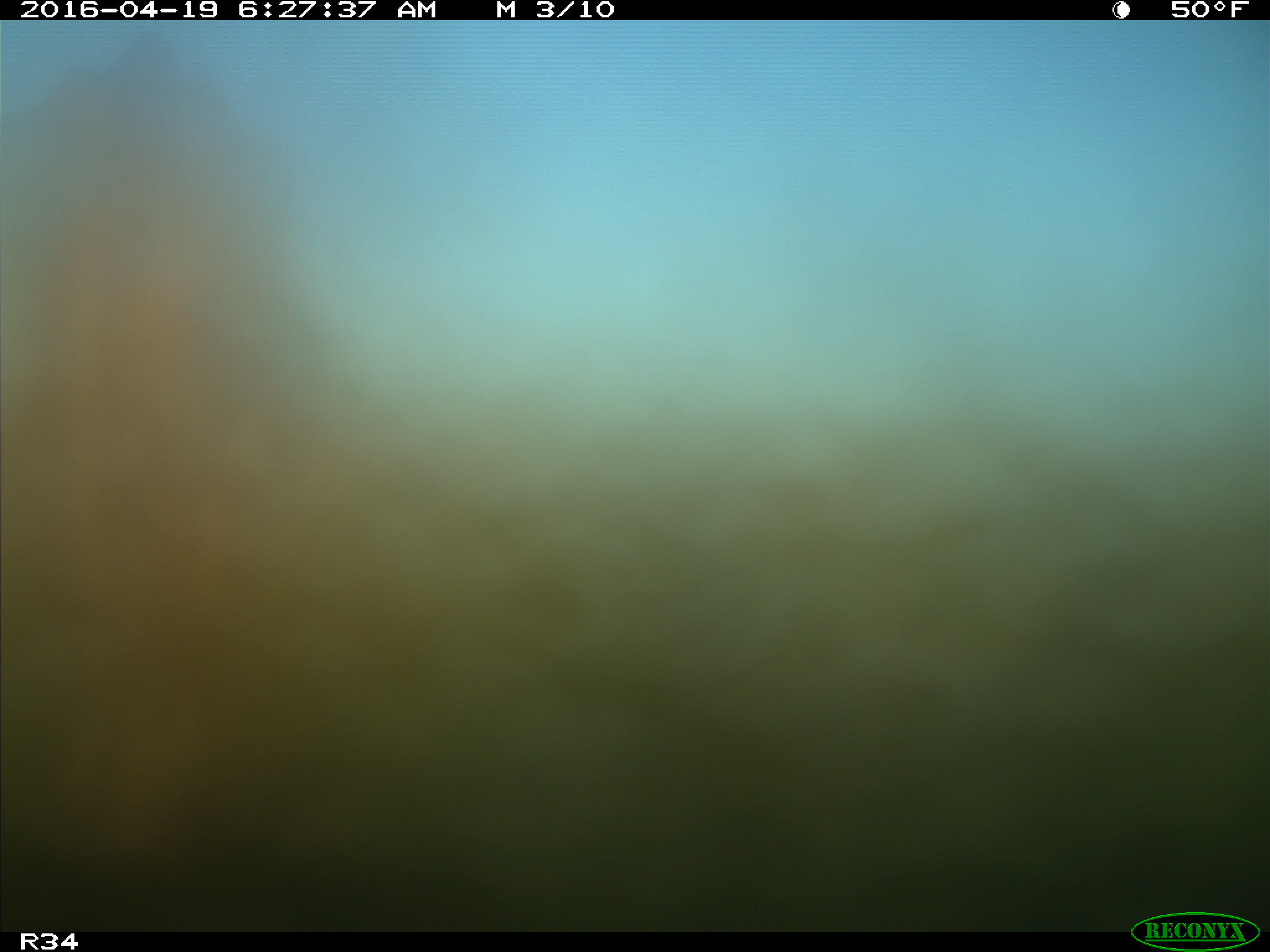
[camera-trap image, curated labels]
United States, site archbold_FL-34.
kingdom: Animalia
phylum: Chordata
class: Mammalia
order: Artiodactyla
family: Bovidae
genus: Bos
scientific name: Bos taurus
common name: domestic cow